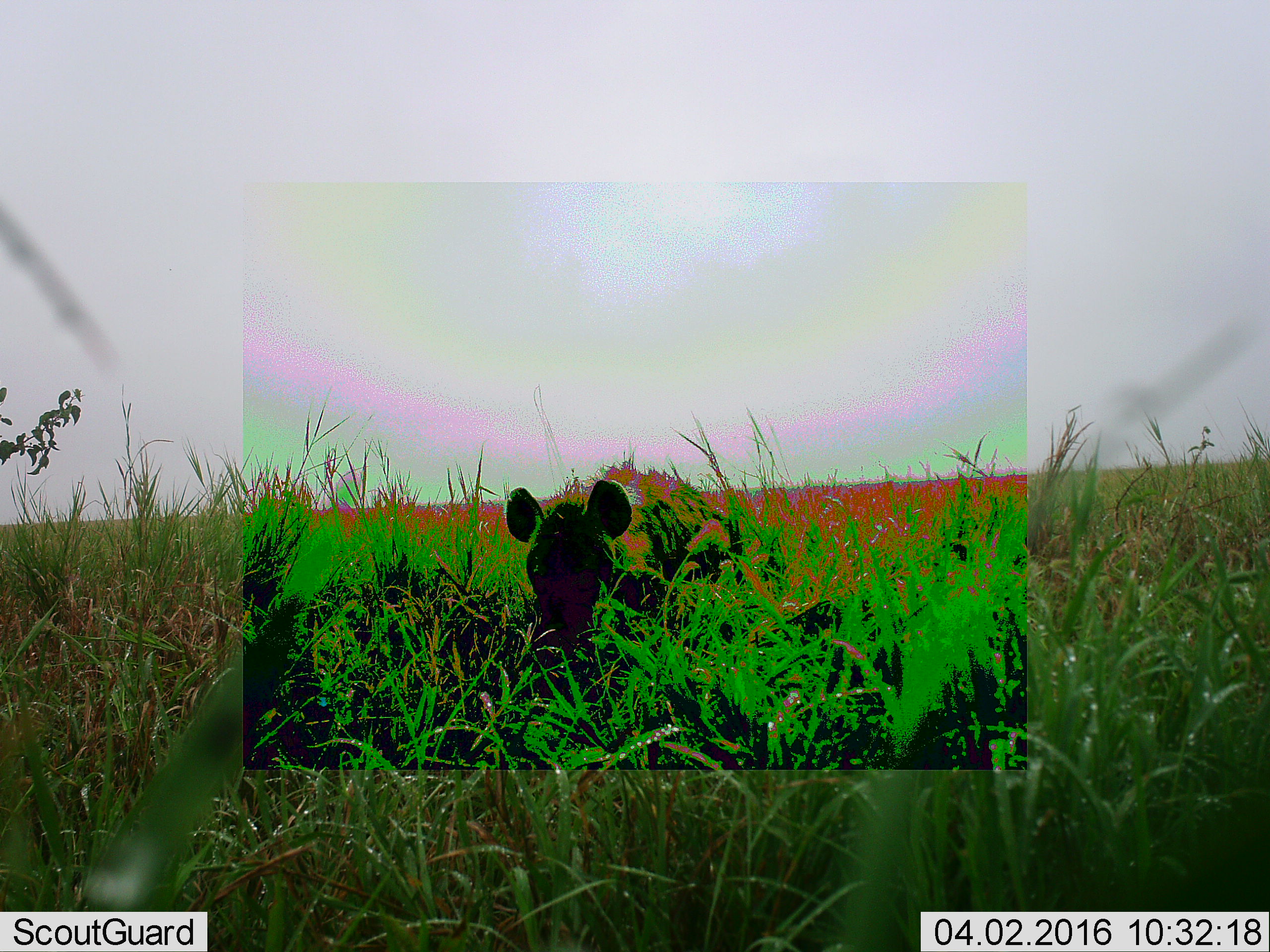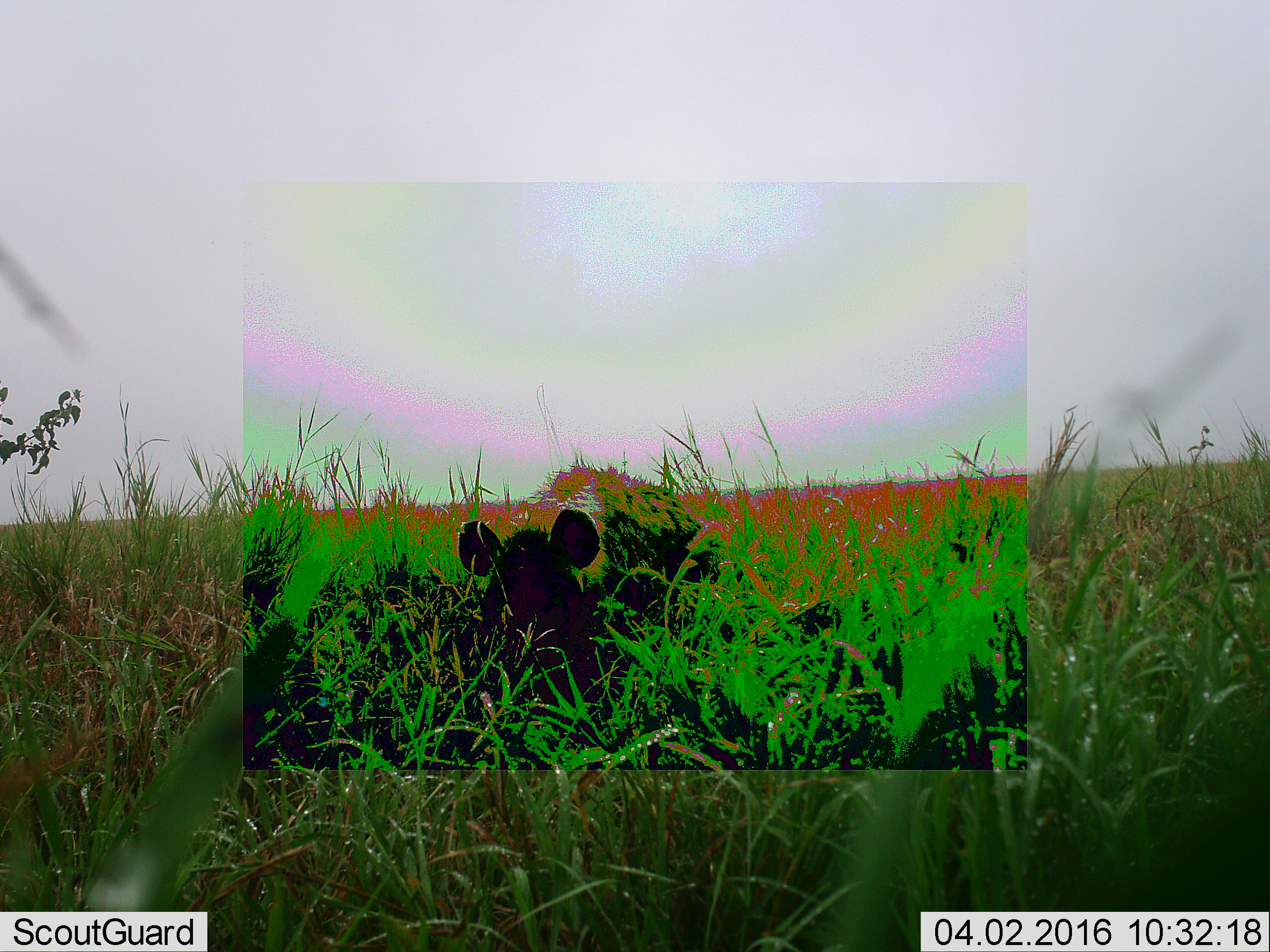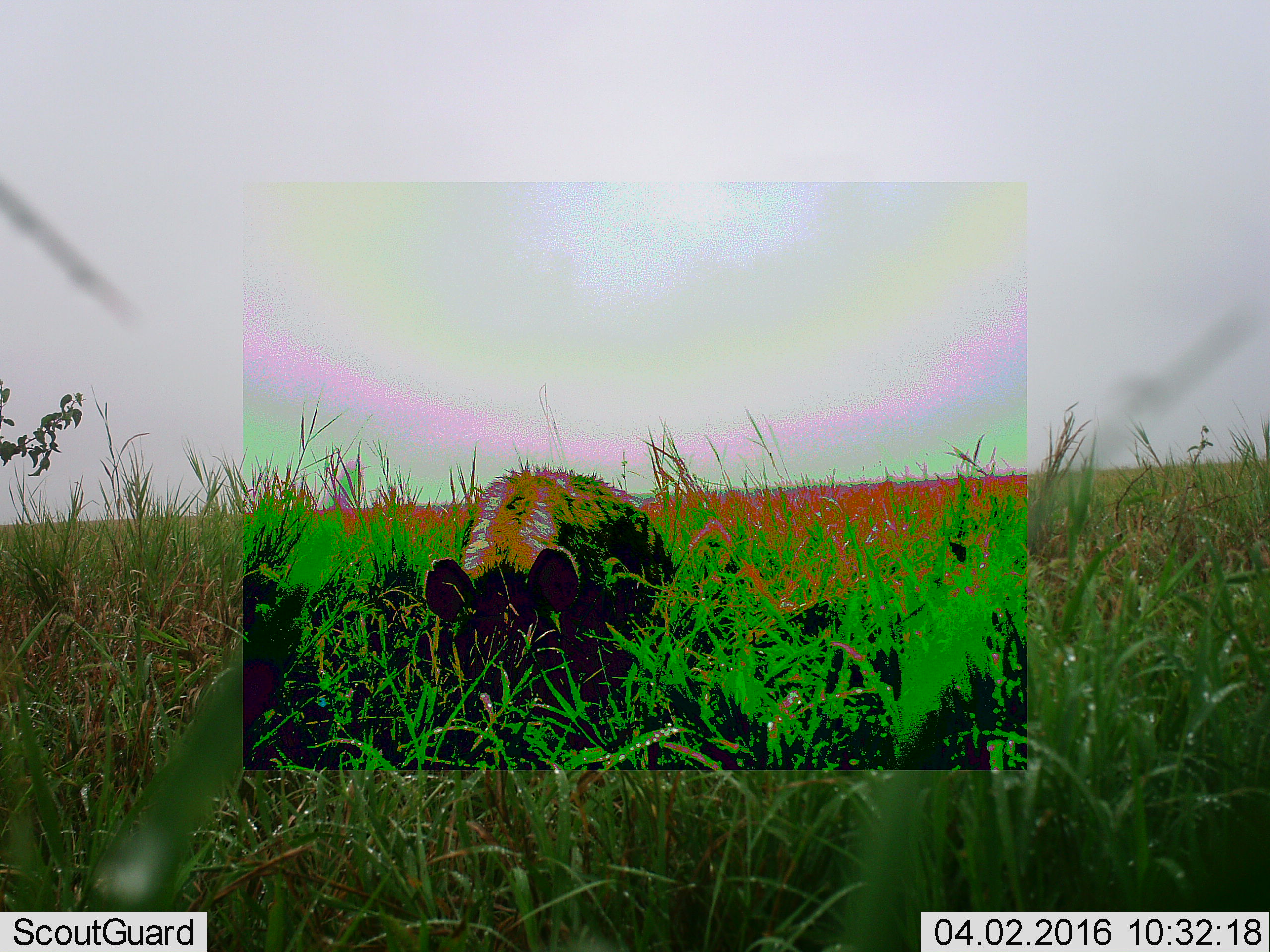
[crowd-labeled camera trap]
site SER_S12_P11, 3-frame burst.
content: unidentified animal